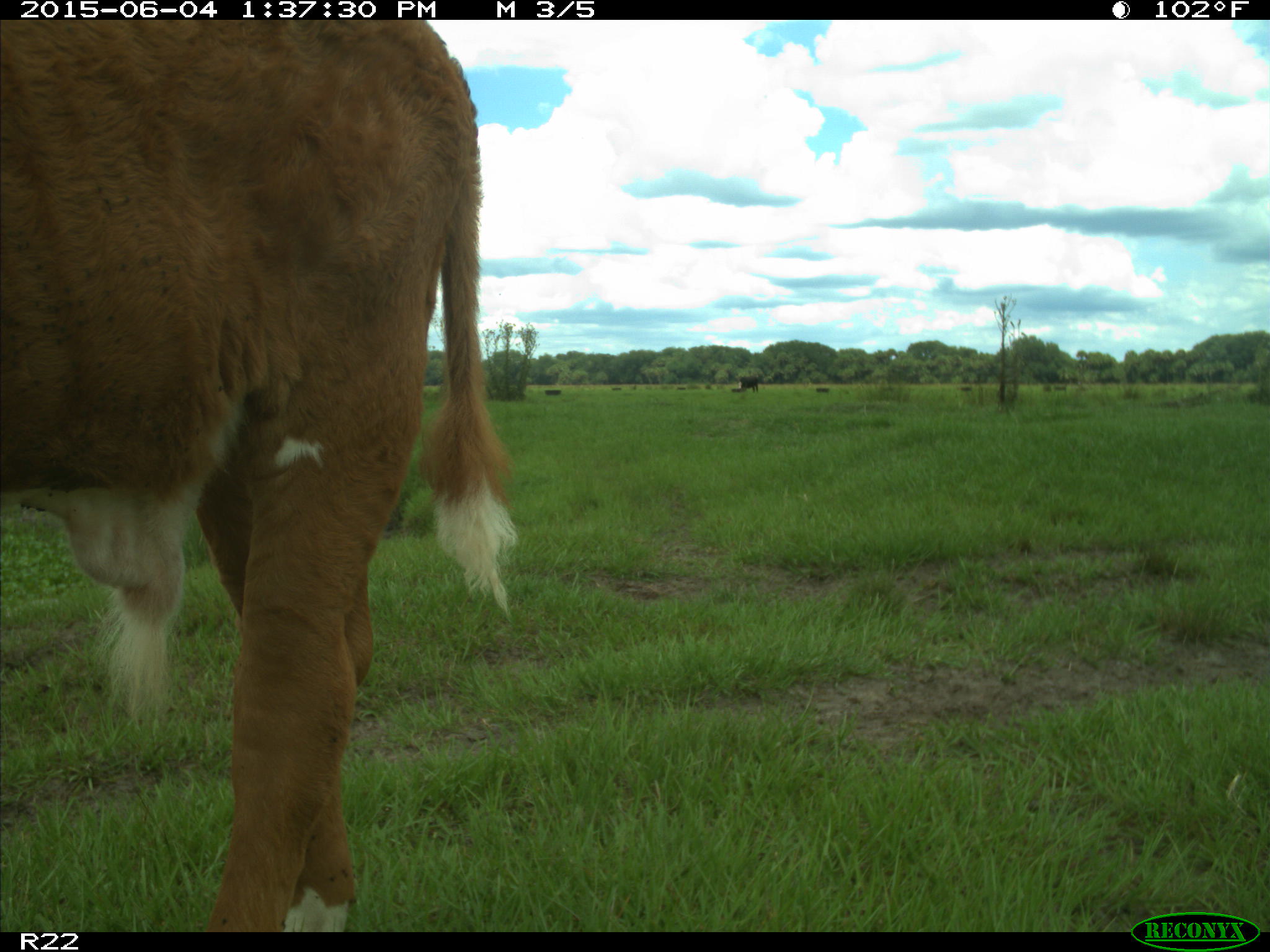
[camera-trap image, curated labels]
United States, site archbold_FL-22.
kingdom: Animalia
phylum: Chordata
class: Mammalia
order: Artiodactyla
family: Bovidae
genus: Bos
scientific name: Bos taurus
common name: domestic cow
Bos taurus (domestic cow).